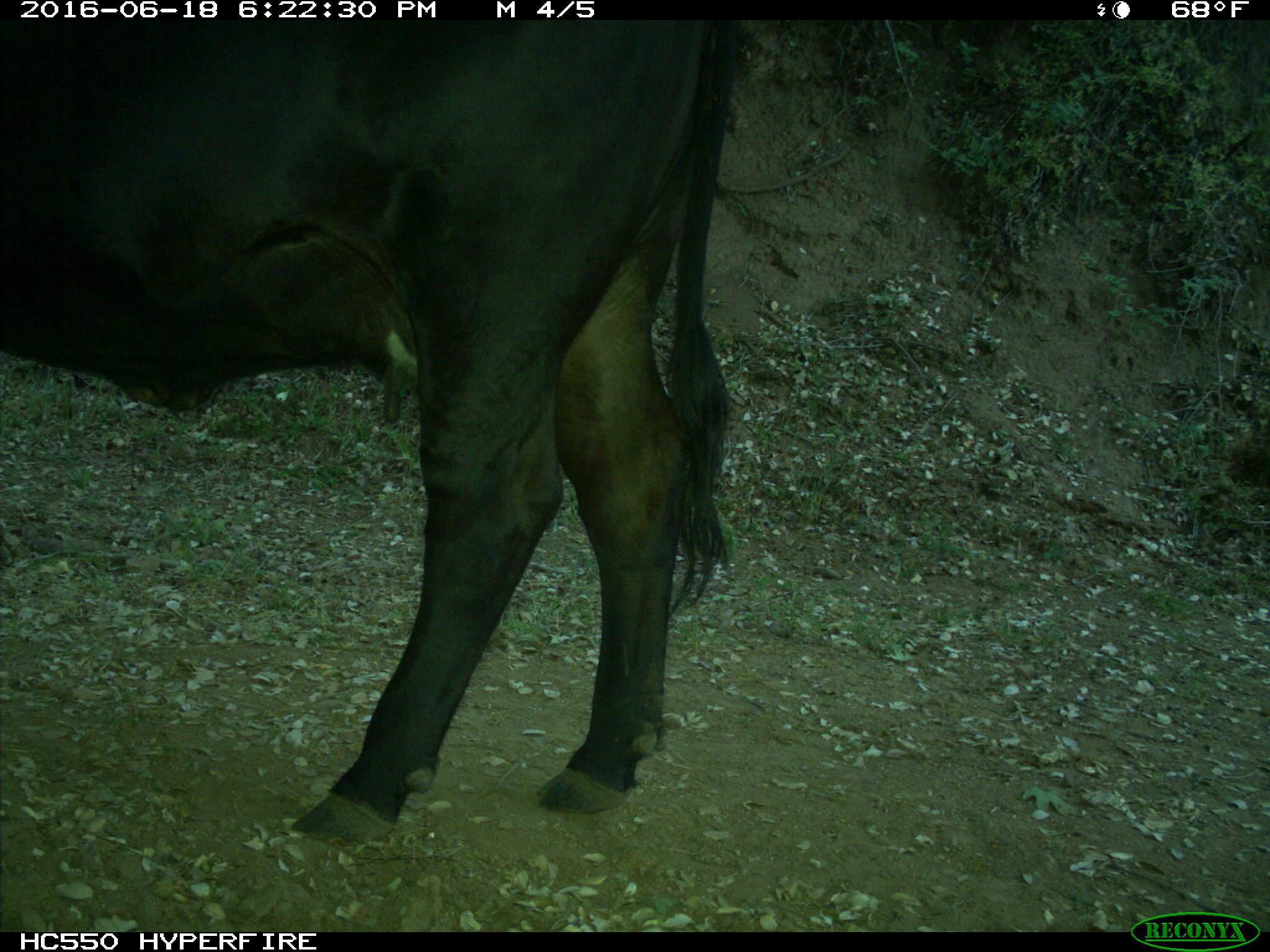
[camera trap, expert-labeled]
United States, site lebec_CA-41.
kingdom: Animalia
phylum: Chordata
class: Mammalia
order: Artiodactyla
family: Bovidae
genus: Bos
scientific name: Bos taurus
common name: domestic cow